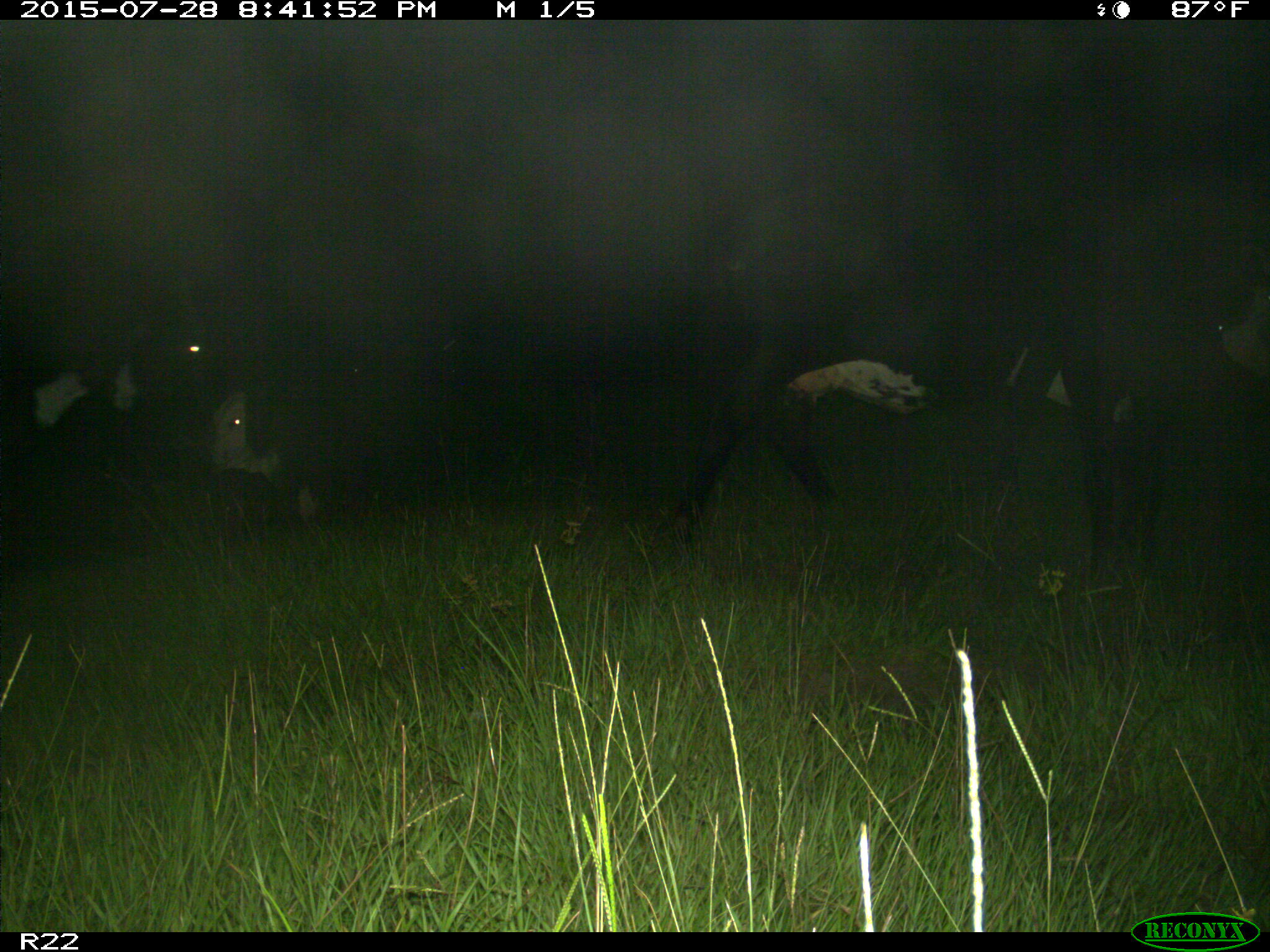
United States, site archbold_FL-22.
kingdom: Animalia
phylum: Chordata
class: Mammalia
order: Artiodactyla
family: Bovidae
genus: Bos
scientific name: Bos taurus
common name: domestic cow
Bos taurus (domestic cow).